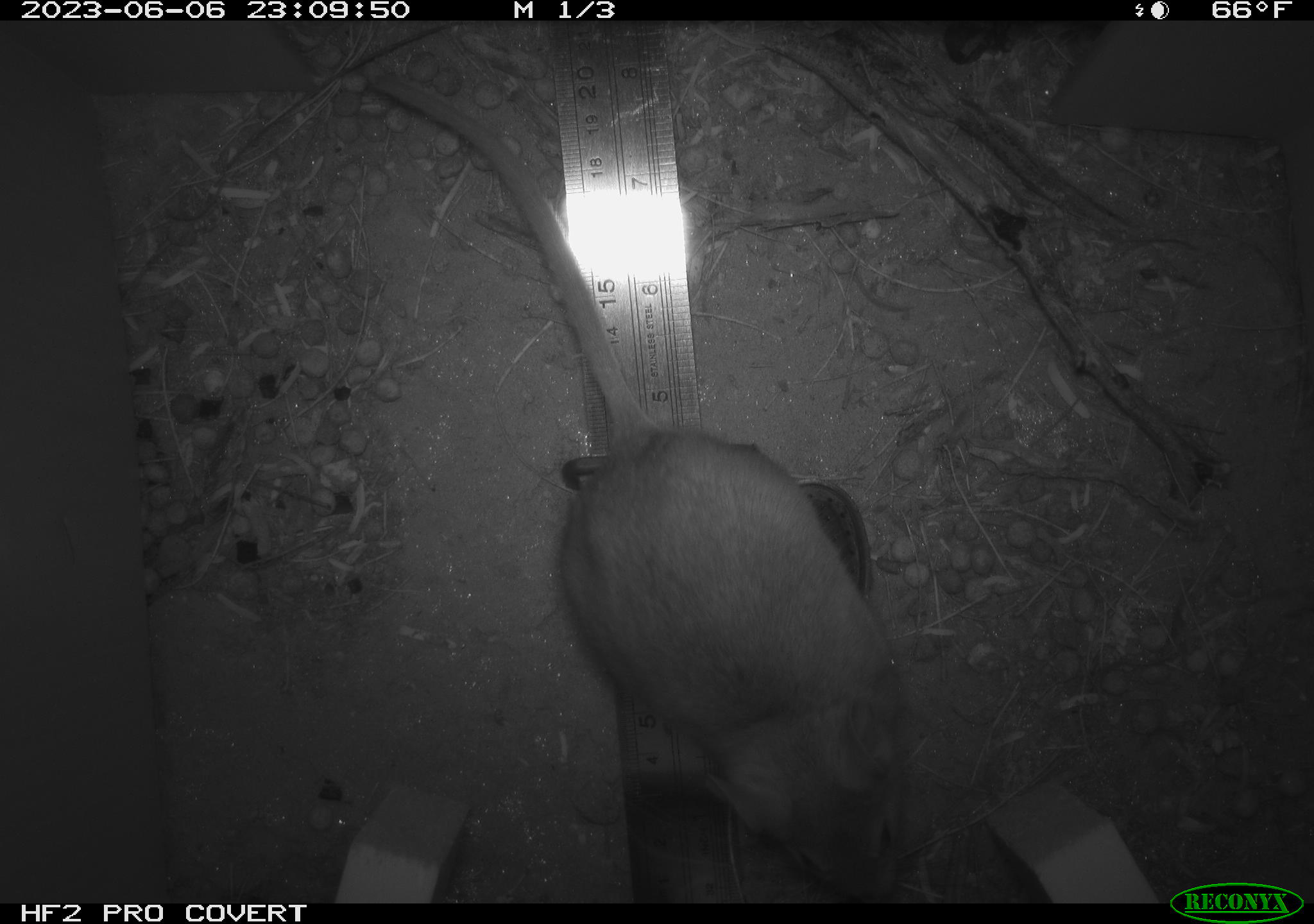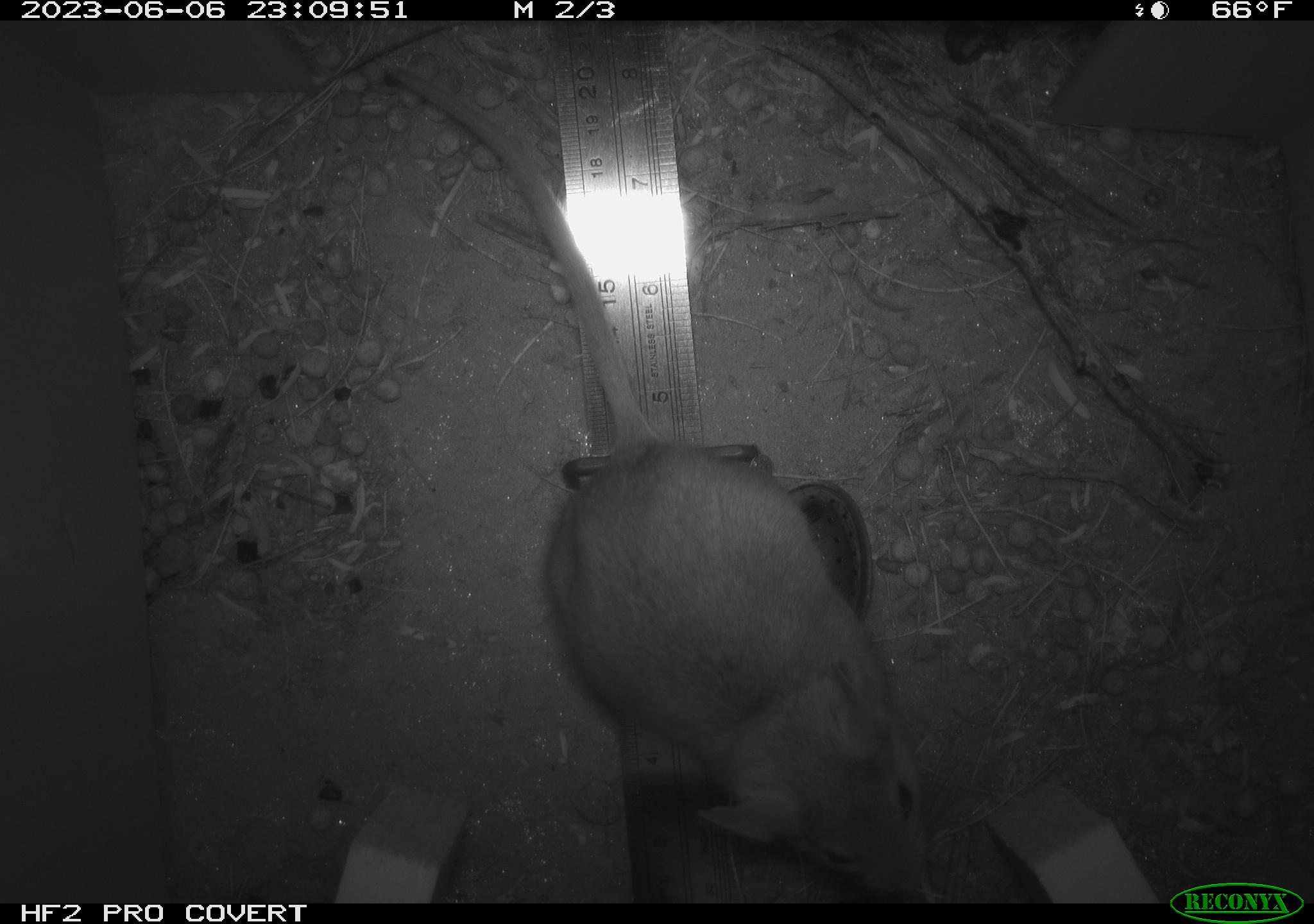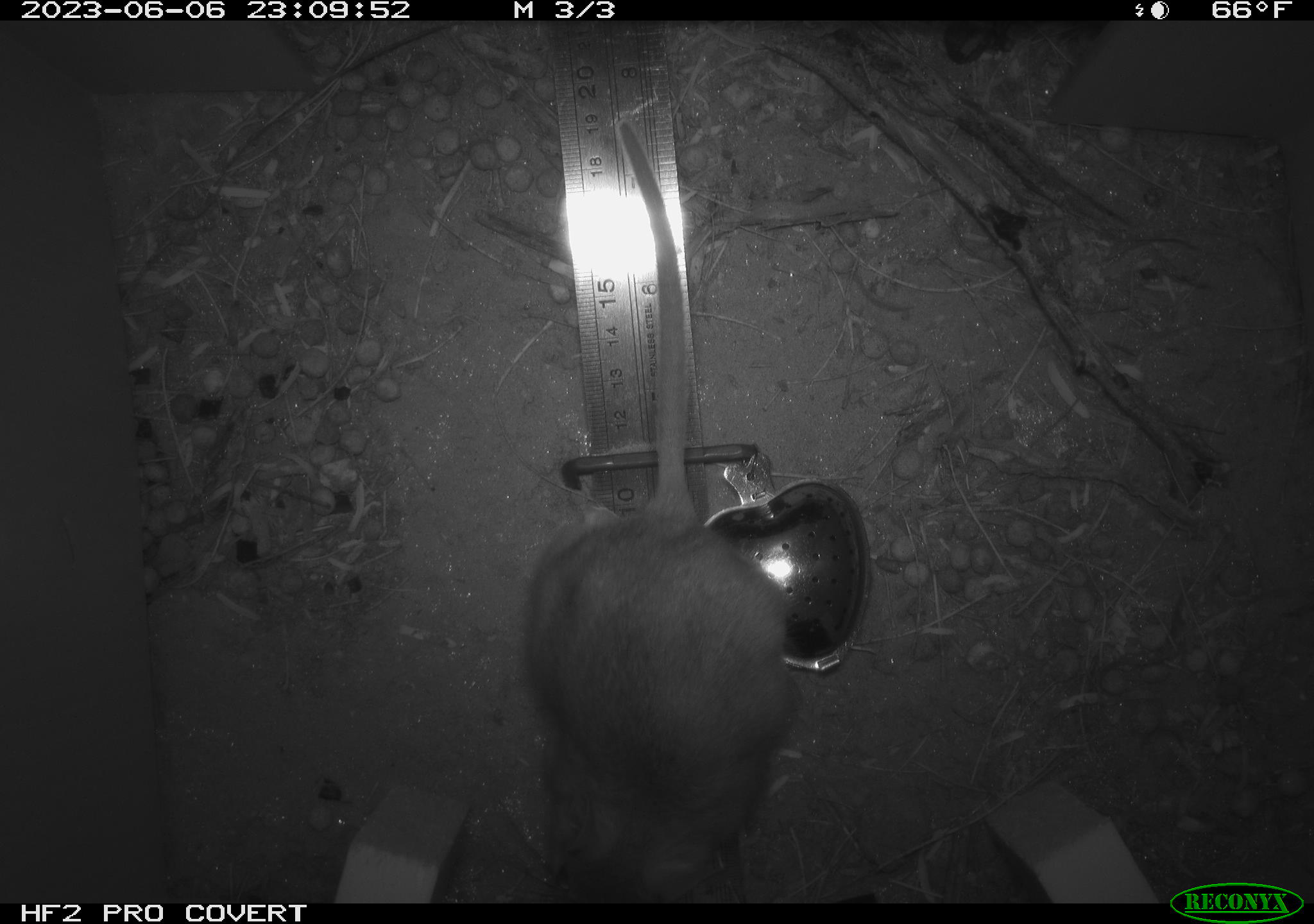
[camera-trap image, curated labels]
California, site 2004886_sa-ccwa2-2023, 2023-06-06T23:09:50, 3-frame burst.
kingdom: Animalia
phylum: Chordata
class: Mammalia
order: Rodentia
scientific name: Rodentia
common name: rodent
Rodent (Rodentia).